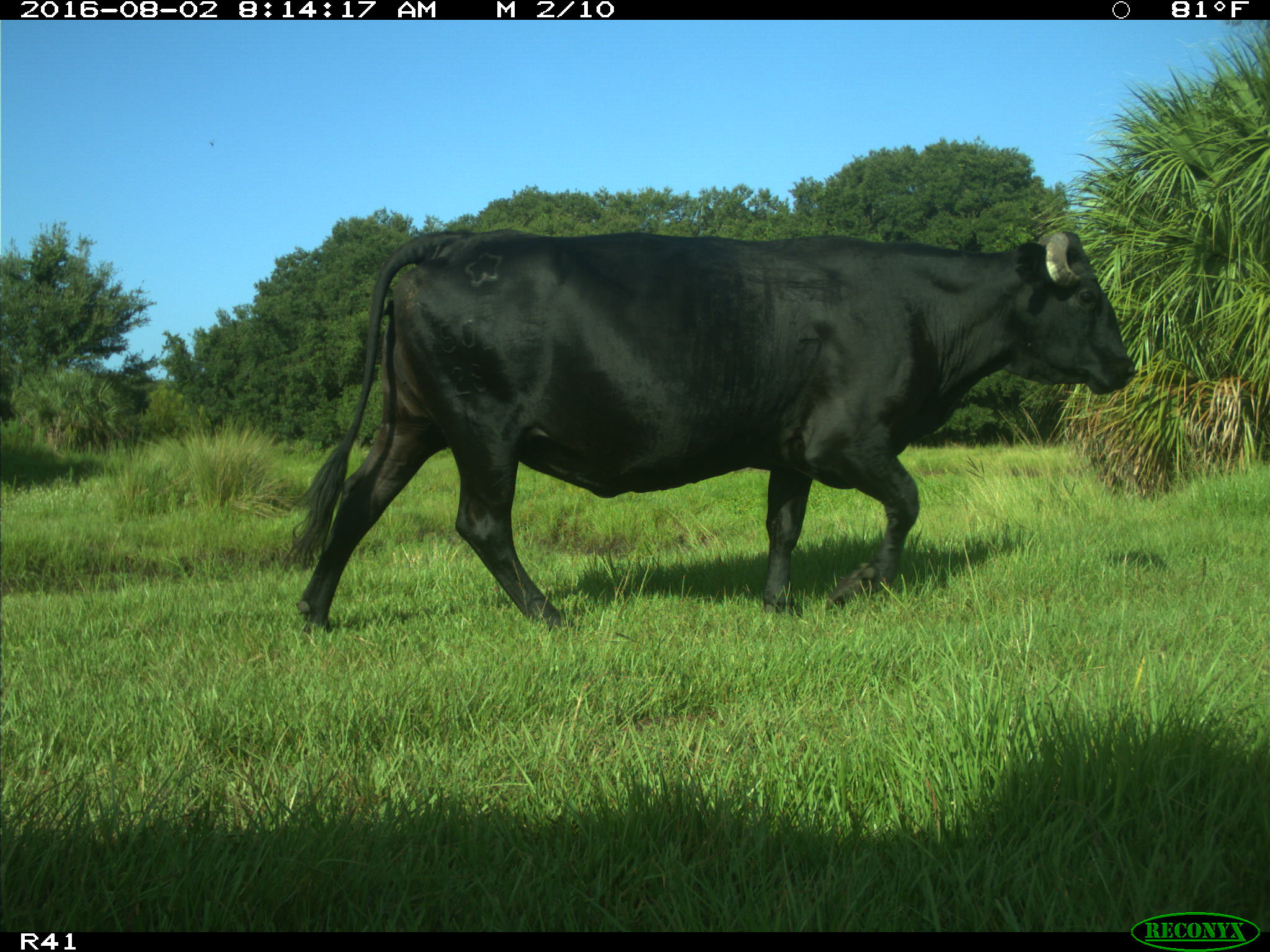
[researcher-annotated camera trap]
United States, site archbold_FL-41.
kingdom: Animalia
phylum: Chordata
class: Mammalia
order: Artiodactyla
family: Bovidae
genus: Bos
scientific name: Bos taurus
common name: domestic cow